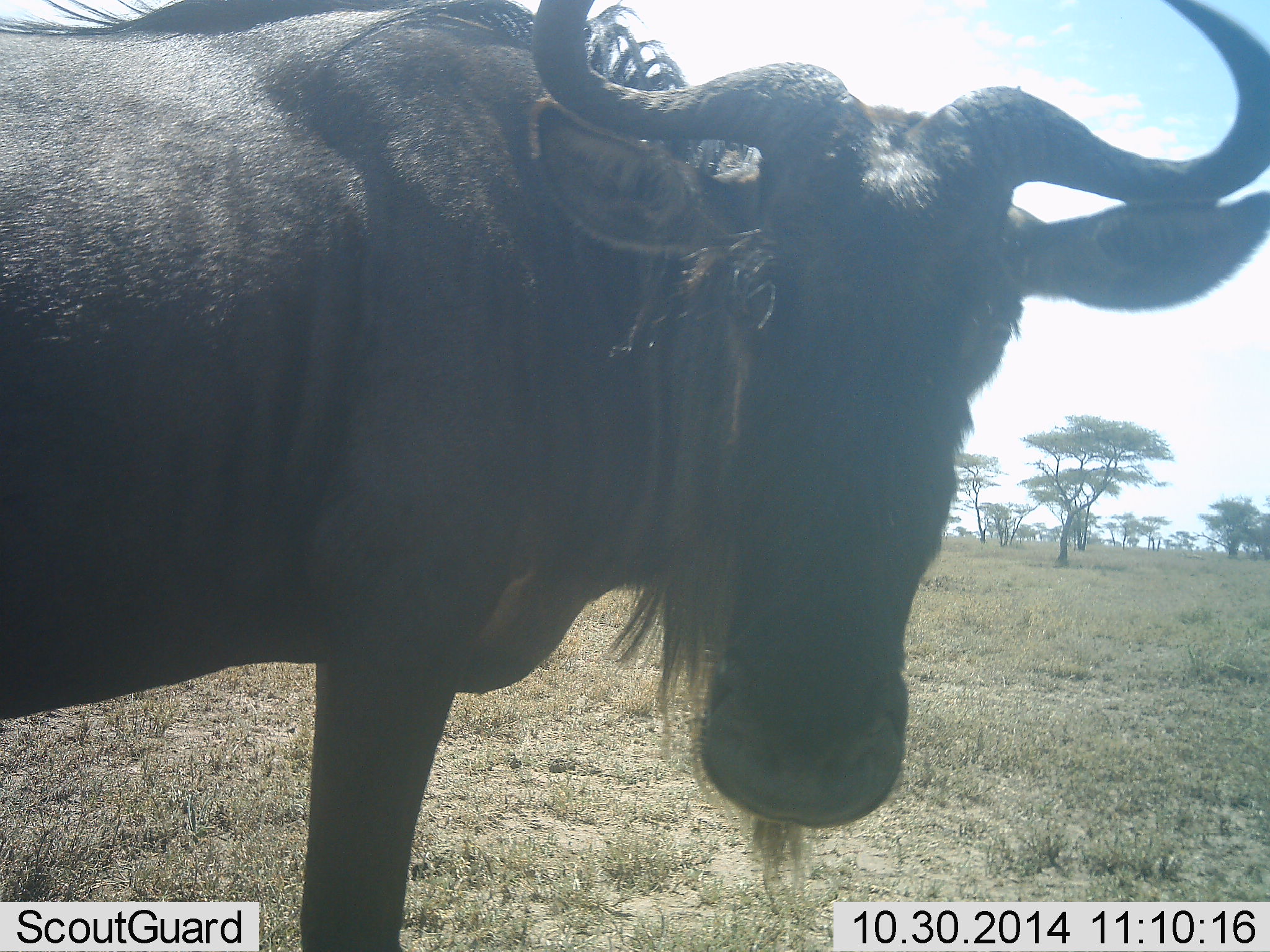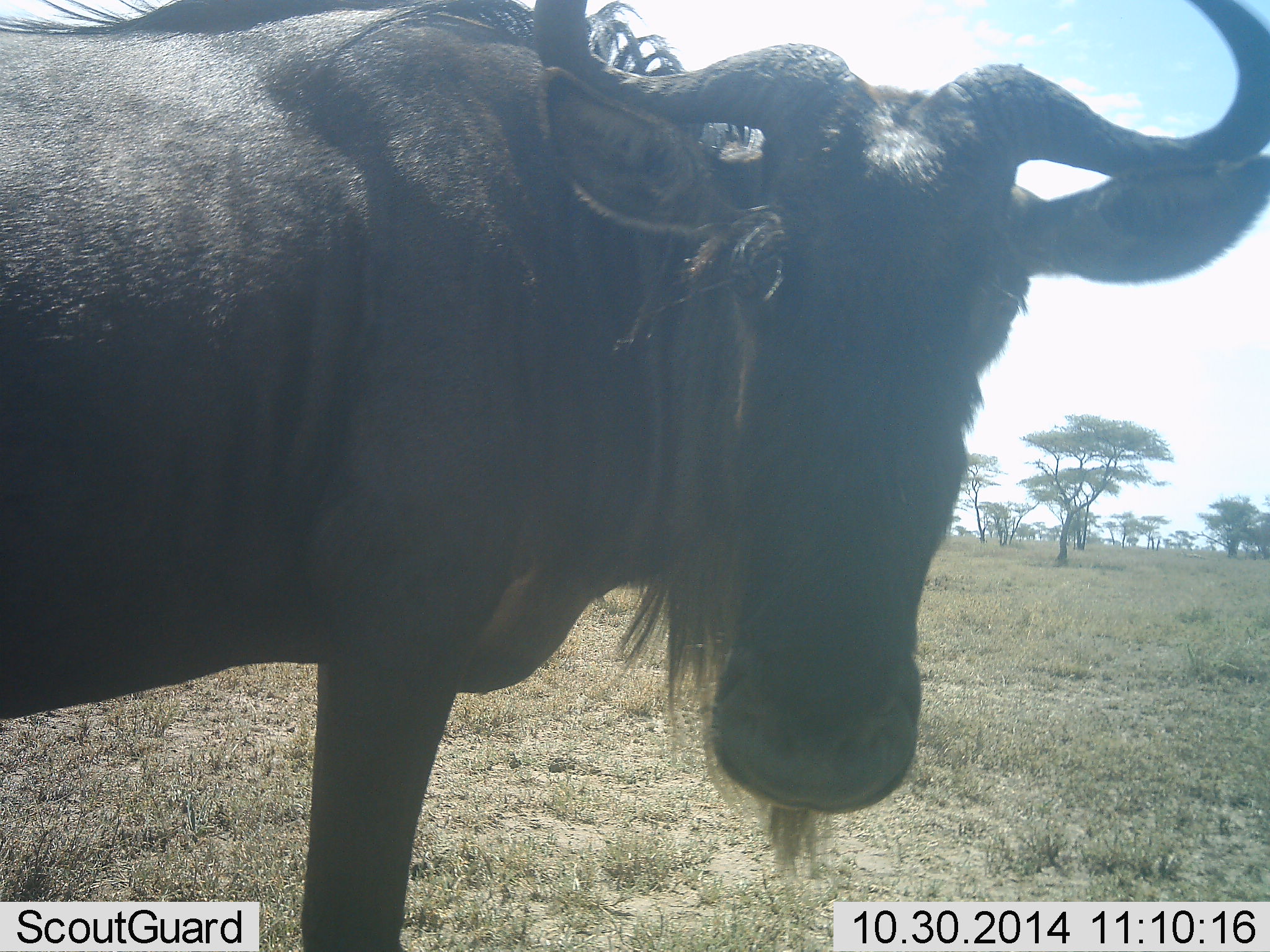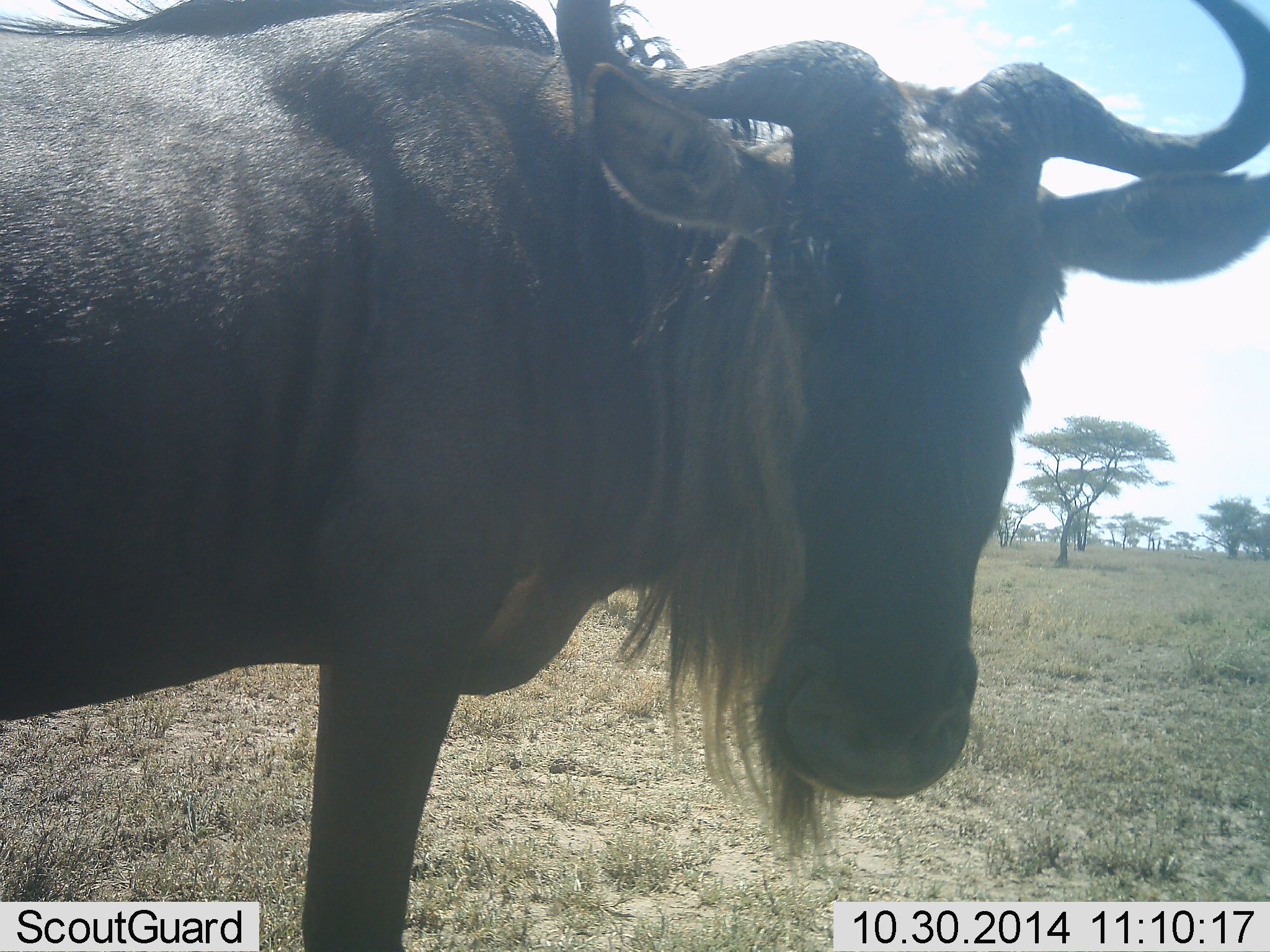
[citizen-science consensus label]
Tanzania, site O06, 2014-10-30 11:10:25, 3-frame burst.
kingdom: Animalia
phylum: Chordata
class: Mammalia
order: Artiodactyla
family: Bovidae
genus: Connochaetes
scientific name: Connochaetes taurinus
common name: blue wildebeest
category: wildebeest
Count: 1.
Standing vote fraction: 100%.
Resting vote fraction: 0%.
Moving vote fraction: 0%.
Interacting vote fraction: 0%.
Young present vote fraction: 0%.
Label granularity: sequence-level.